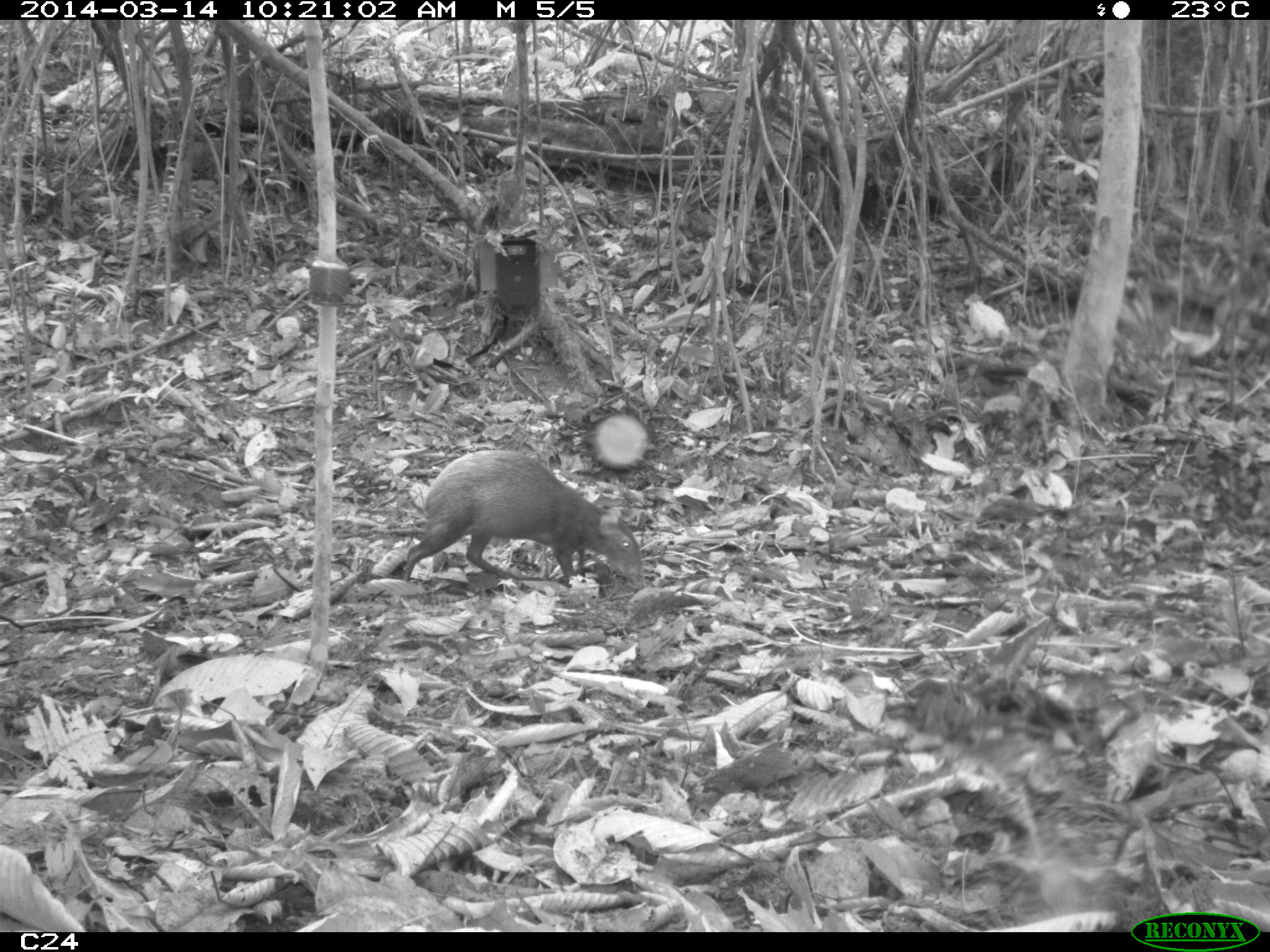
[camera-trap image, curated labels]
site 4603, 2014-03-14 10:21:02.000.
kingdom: Animalia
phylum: Chordata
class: Mammalia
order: Rodentia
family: Dasyproctidae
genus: Dasyprocta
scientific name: Dasyprocta leporina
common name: red-rumped agouti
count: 1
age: adult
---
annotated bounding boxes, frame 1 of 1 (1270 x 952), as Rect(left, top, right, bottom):
dasyprocta leporina: Rect(400, 448, 645, 584)